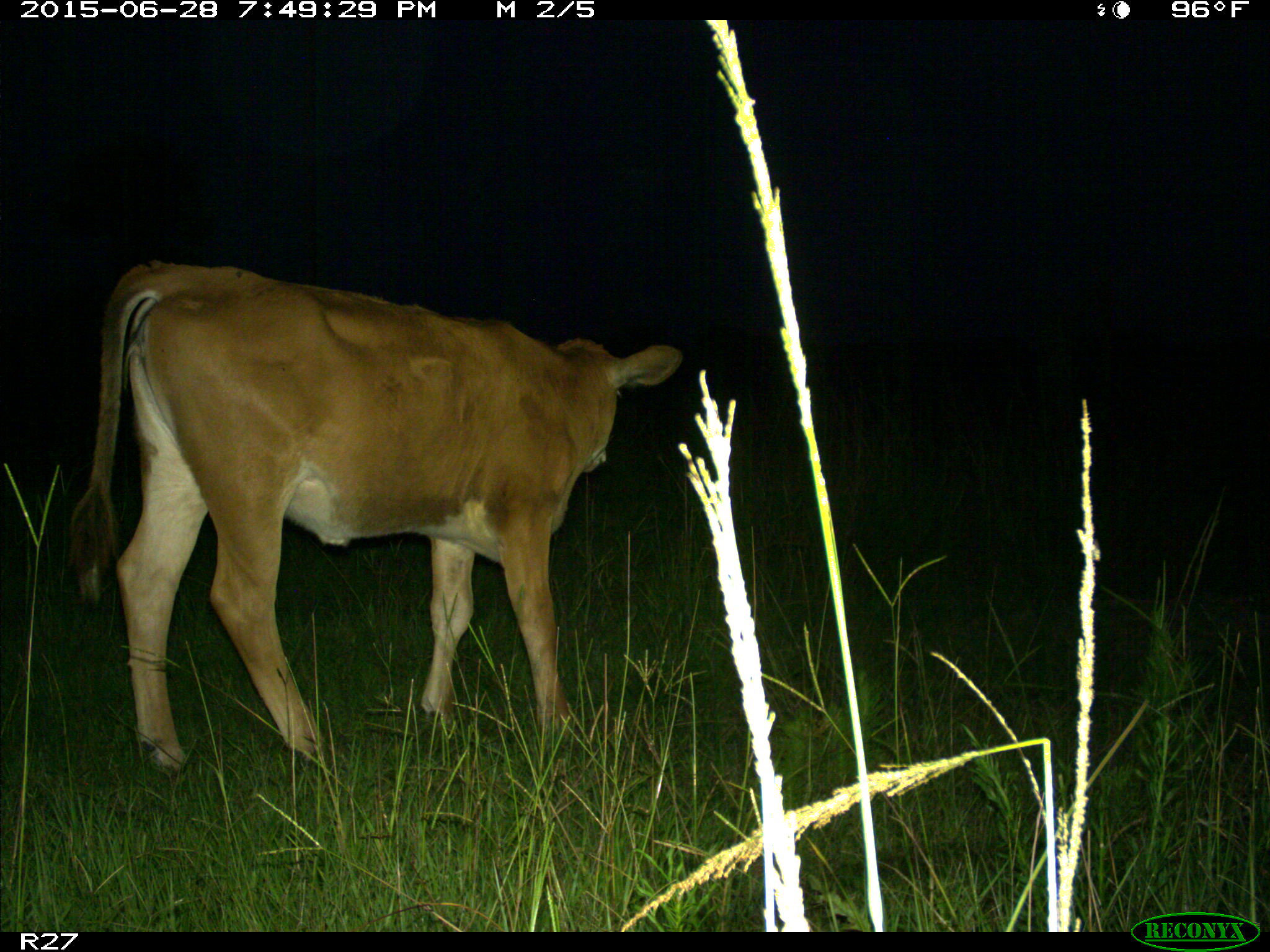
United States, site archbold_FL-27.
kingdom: Animalia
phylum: Chordata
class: Mammalia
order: Artiodactyla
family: Bovidae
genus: Bos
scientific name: Bos taurus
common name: domestic cow